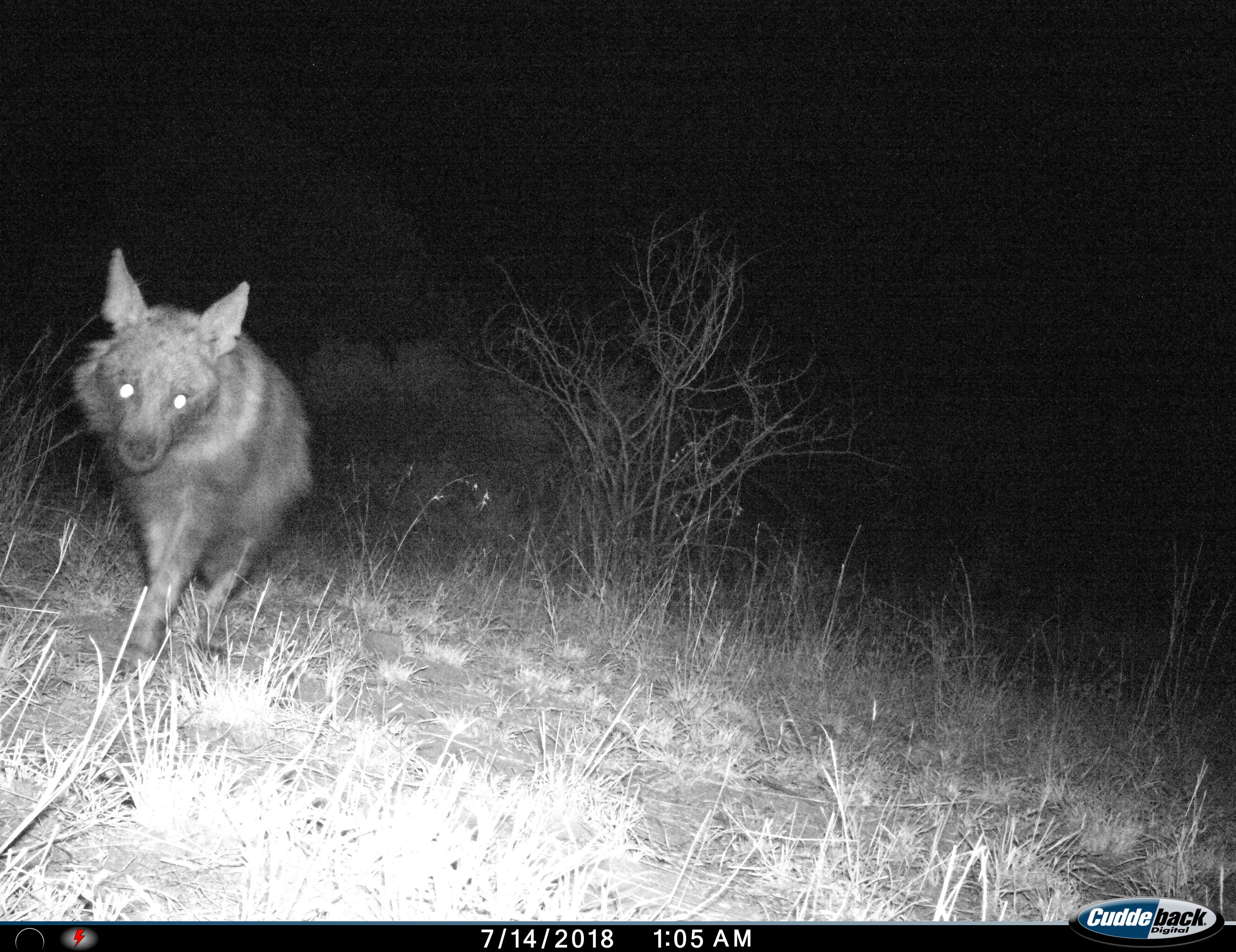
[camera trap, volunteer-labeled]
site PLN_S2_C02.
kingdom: Animalia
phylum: Chordata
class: Mammalia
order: Carnivora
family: Hyaenidae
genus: Parahyaena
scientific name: Parahyaena brunnea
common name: brown hyena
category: hyenabrown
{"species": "hyenabrown (brown hyena) (Parahyaena brunnea)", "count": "1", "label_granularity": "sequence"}